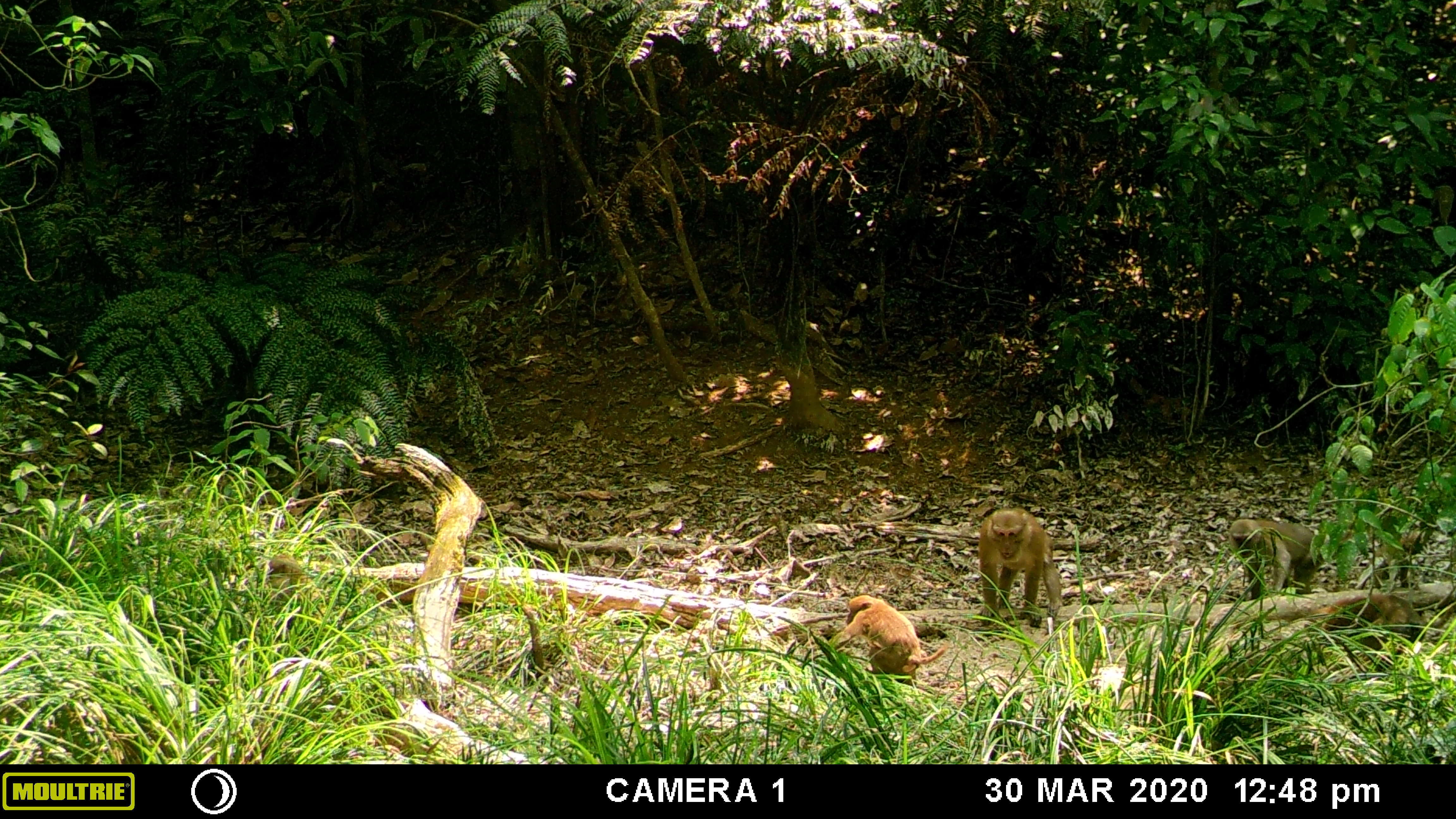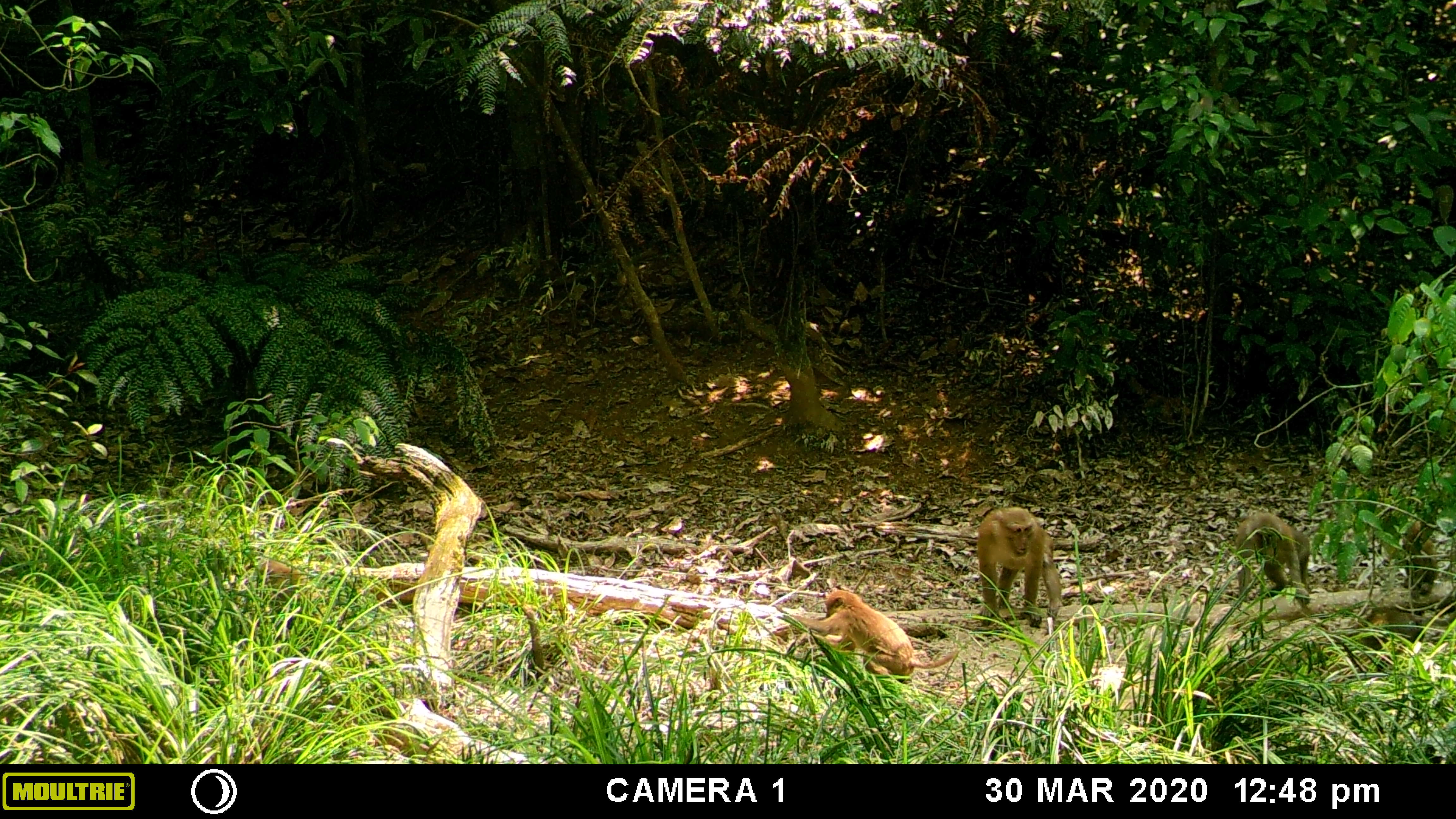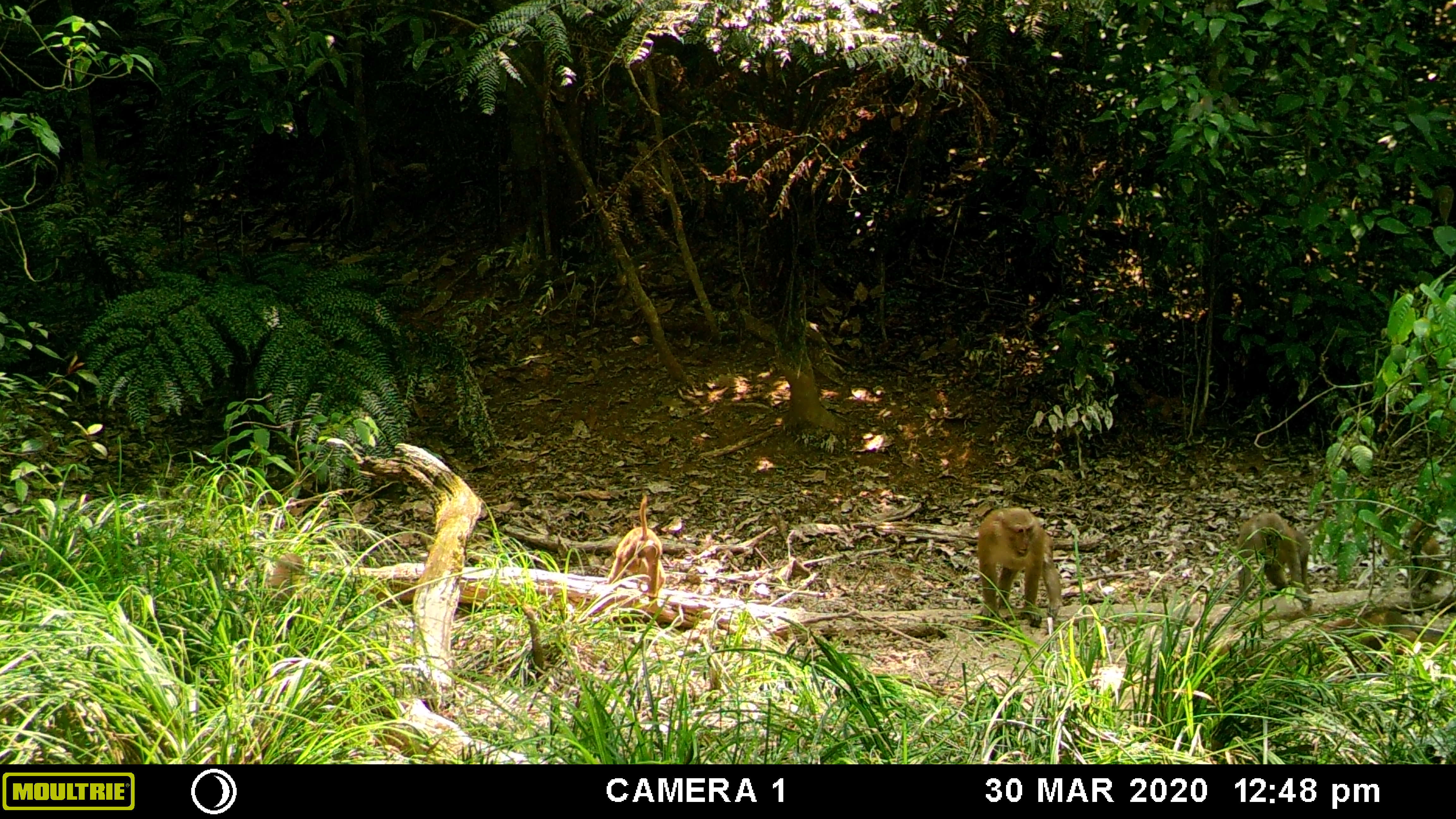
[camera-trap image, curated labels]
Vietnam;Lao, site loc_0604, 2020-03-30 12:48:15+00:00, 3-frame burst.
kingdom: Animalia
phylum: Chordata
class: Mammalia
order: Primates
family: Cercopithecidae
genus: Macaca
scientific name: Macaca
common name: macaques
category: assam or rhesus macaque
Assam or rhesus macaque (macaques) (Macaca). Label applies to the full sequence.